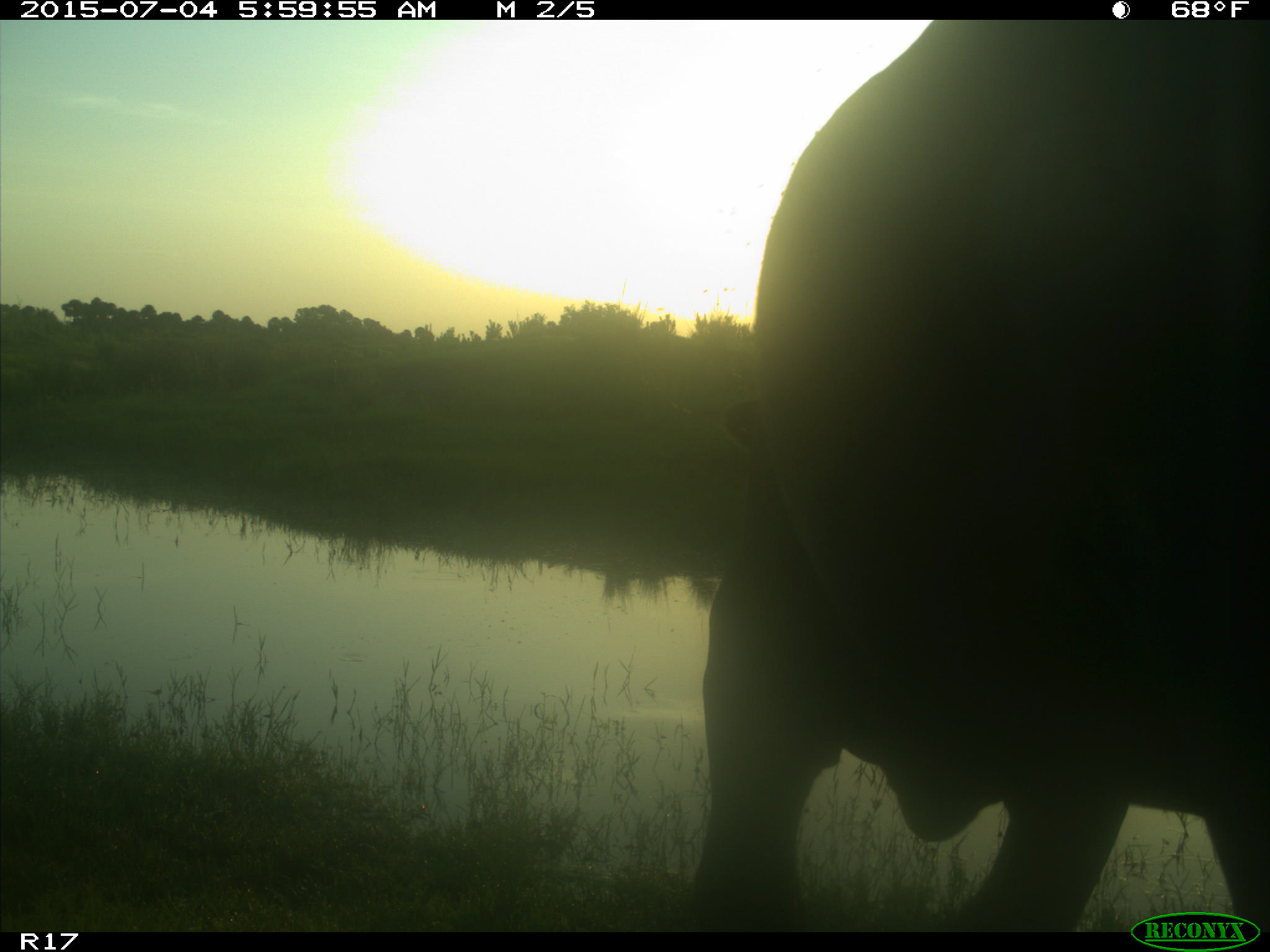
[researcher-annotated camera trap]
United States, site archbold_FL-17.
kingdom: Animalia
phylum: Chordata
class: Mammalia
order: Artiodactyla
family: Bovidae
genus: Bos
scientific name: Bos taurus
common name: domestic cow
Bos taurus (domestic cow).